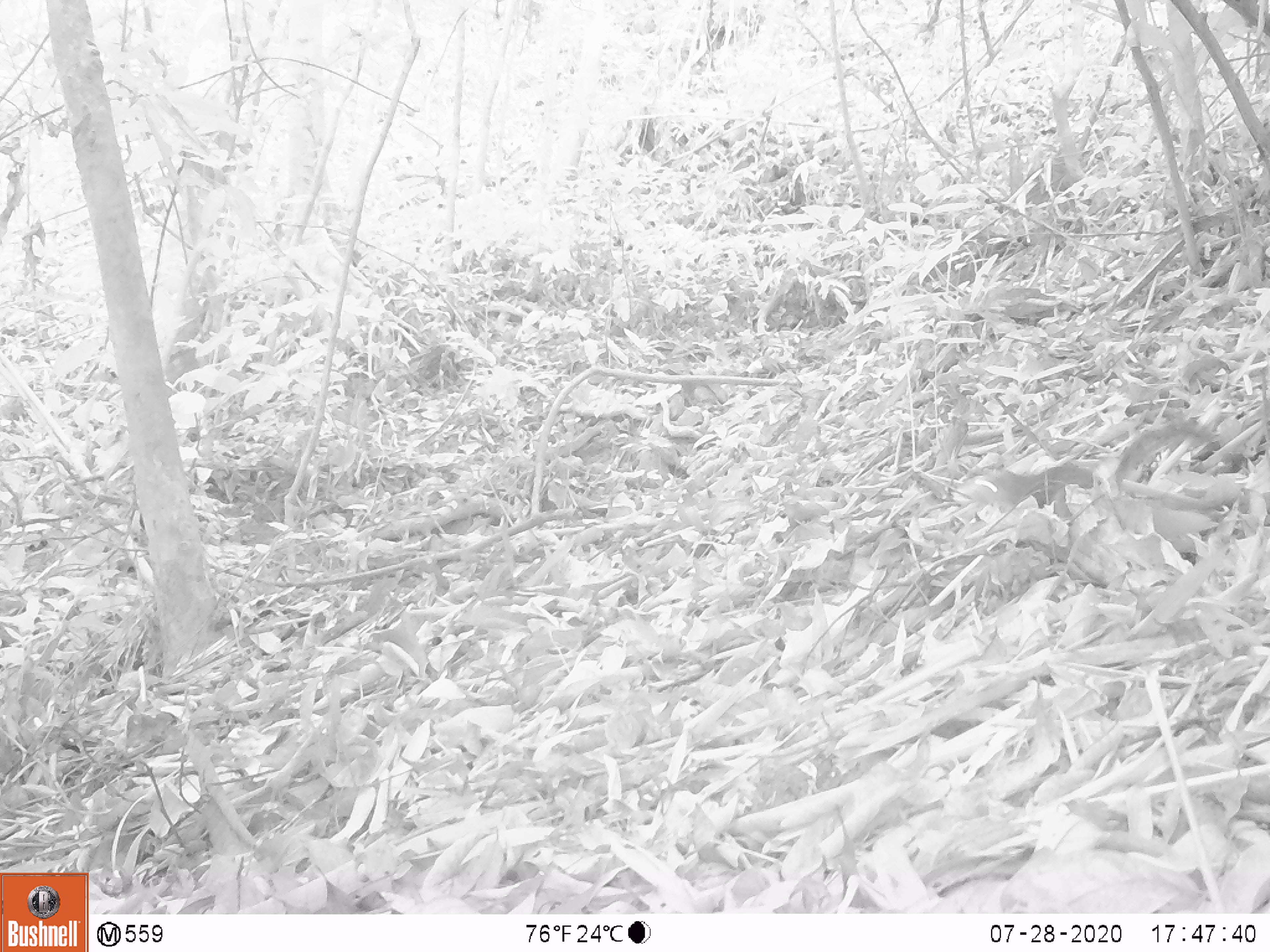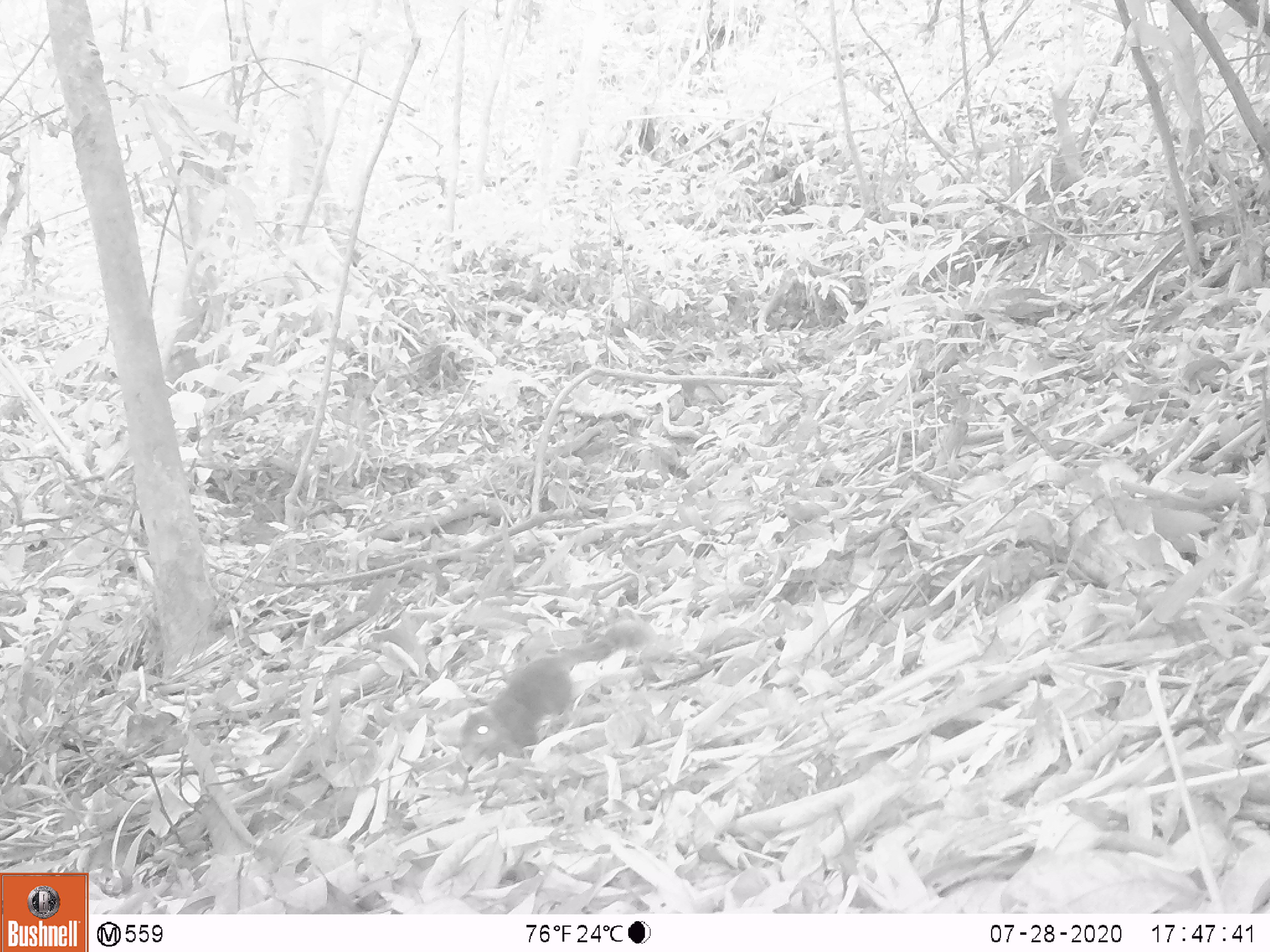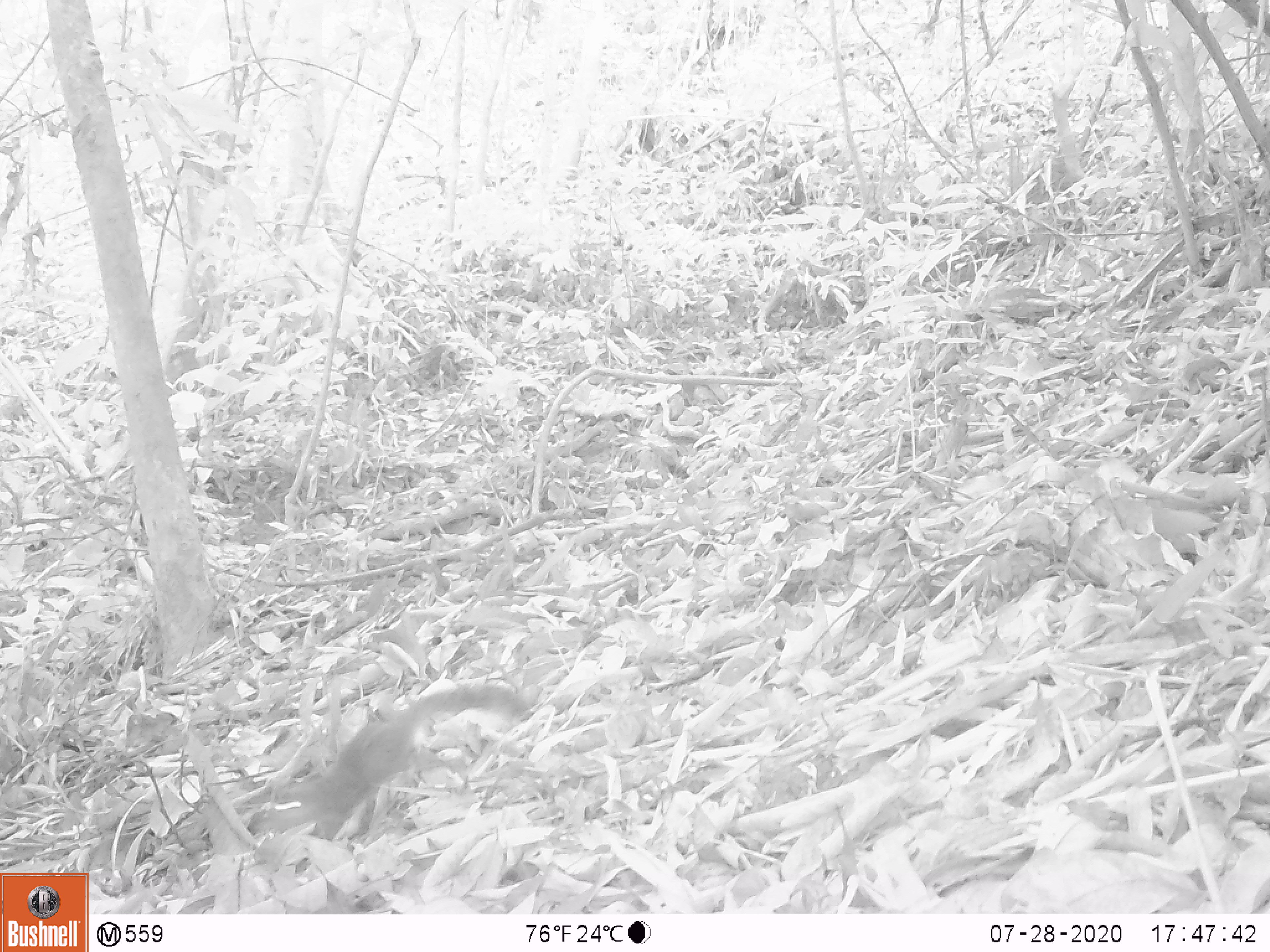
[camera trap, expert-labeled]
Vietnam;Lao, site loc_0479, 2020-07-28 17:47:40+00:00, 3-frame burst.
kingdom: Animalia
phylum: Chordata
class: Mammalia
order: Rodentia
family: Sciuridae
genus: Sciurus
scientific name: Sciurus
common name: squirrel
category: unidentified squirrel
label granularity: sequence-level